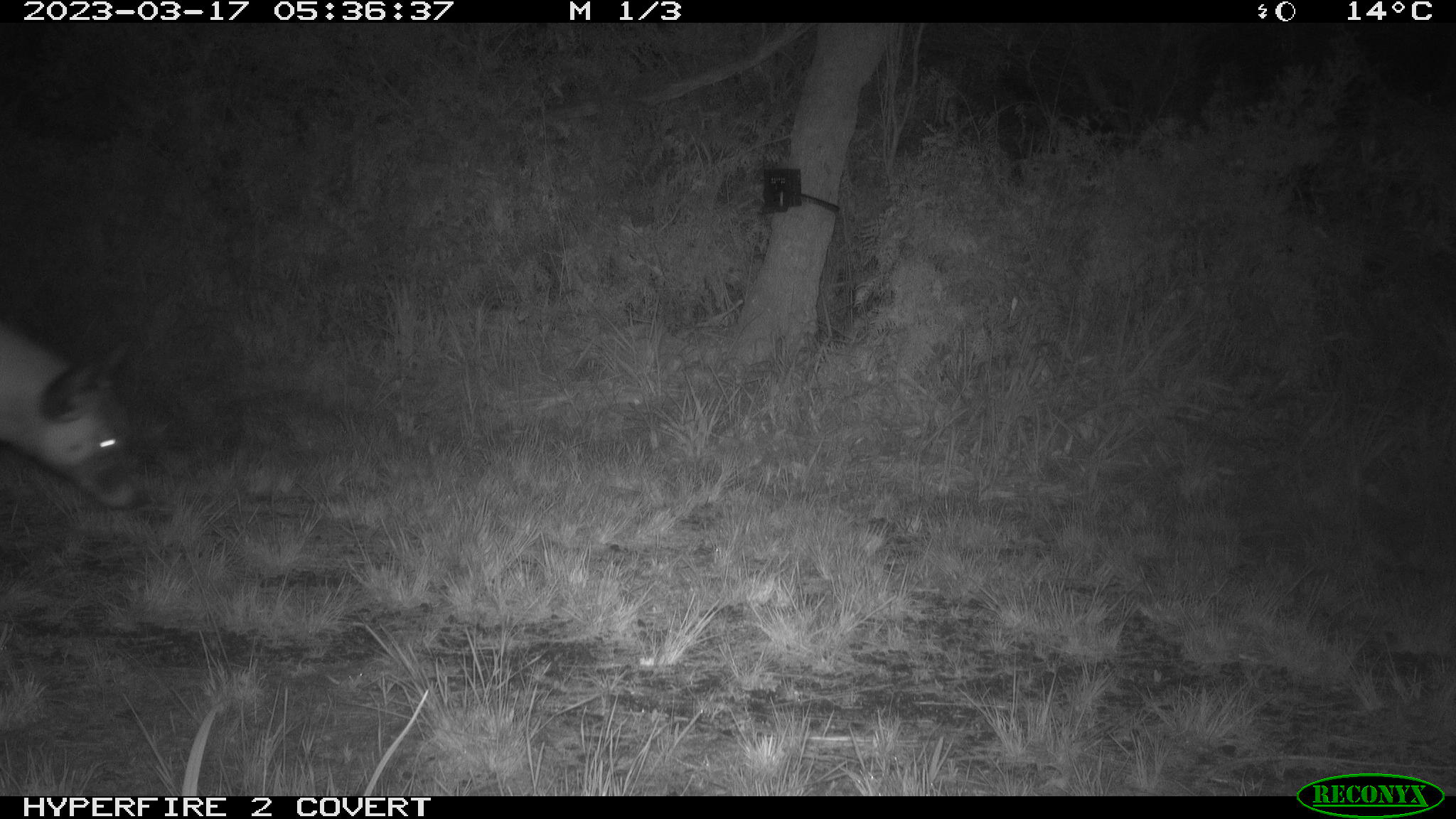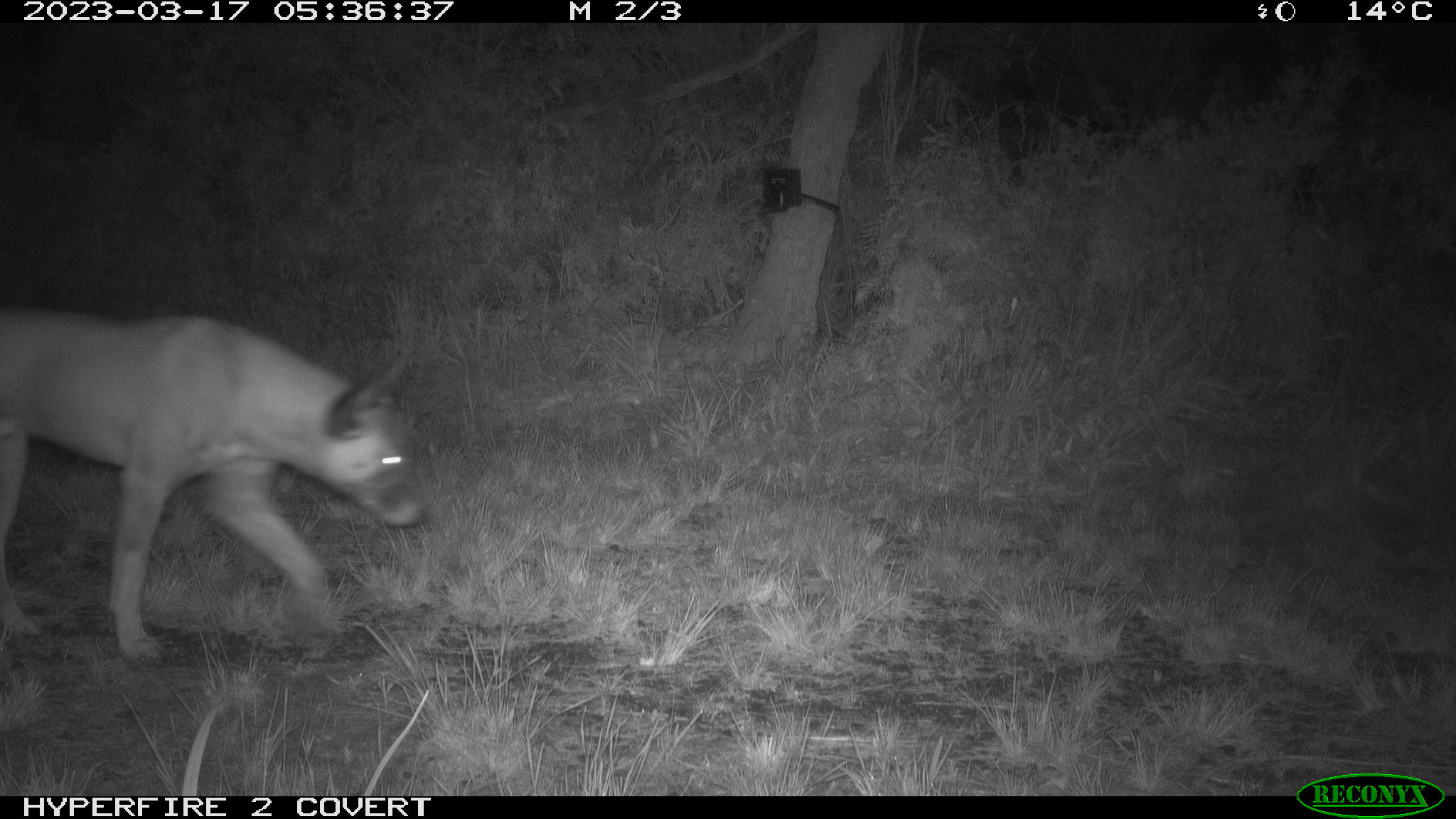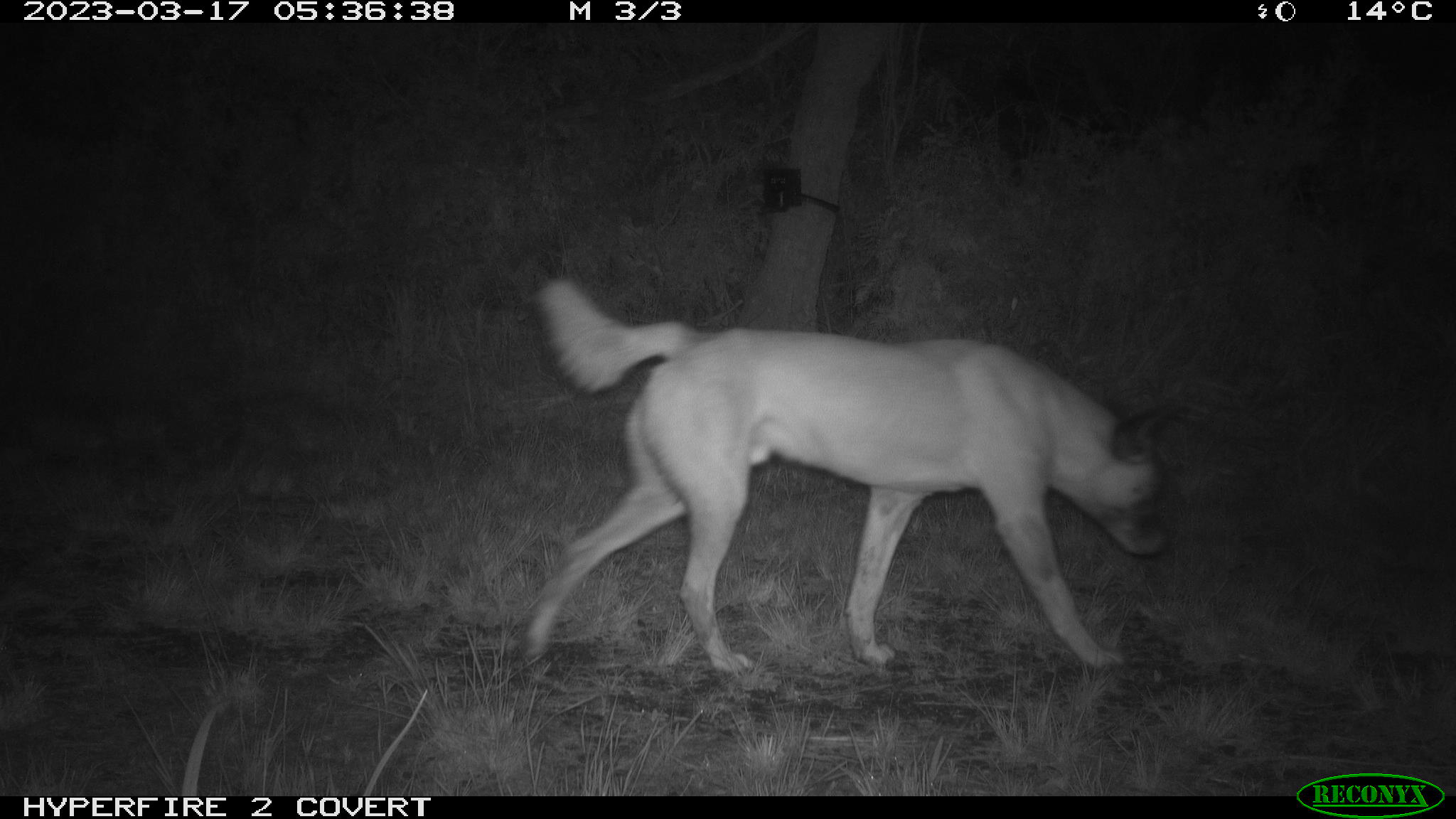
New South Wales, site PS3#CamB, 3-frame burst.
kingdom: Animalia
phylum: Chordata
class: Mammalia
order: Carnivora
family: Canidae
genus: Canis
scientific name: Canis familiaris dingo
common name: dingo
Dingo (Canis familiaris dingo).